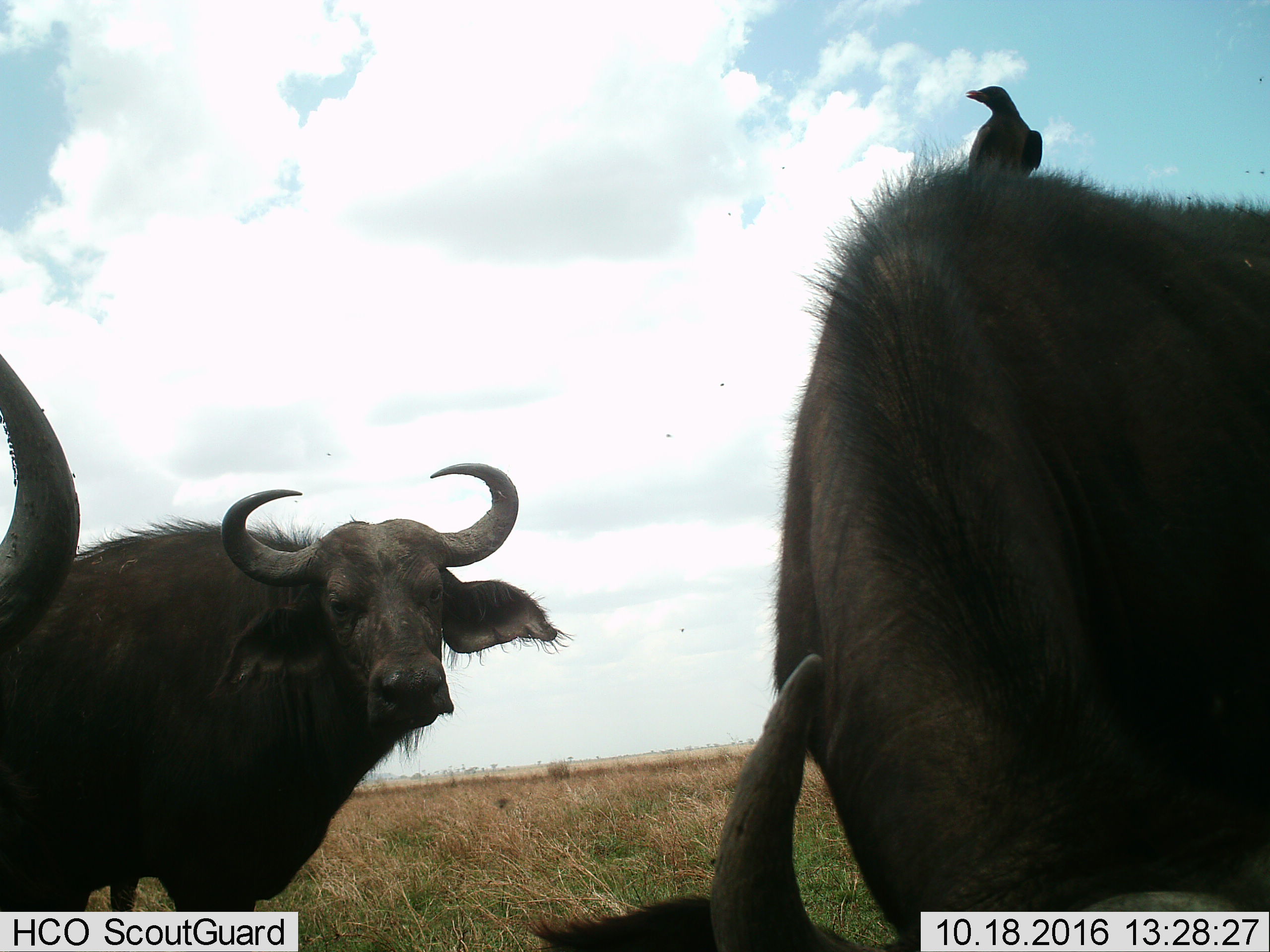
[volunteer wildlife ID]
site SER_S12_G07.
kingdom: Animalia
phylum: Chordata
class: Mammalia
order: Artiodactyla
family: Bovidae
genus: Syncerus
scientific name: Syncerus caffer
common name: african buffalo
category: buffalo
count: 4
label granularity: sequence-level